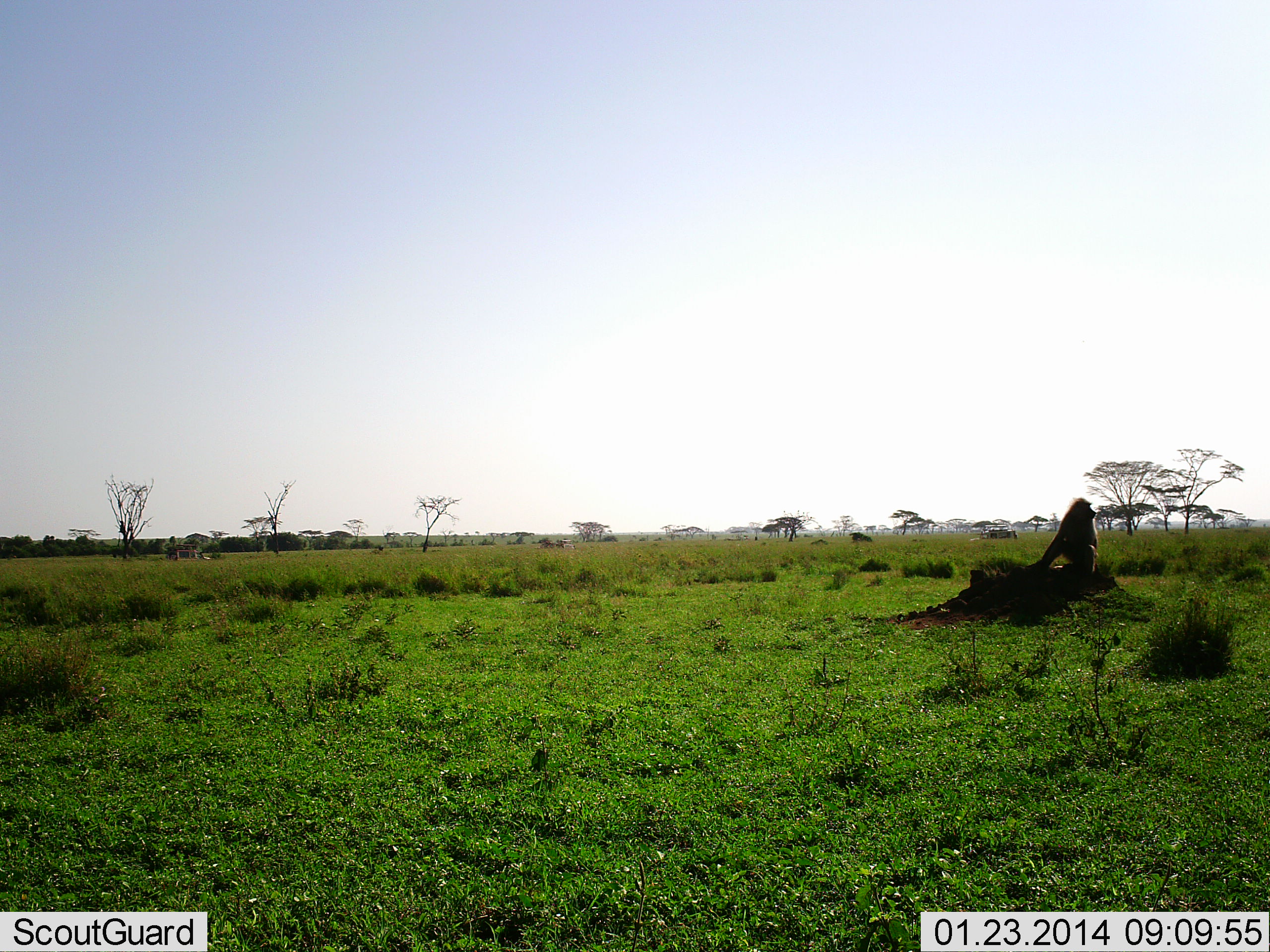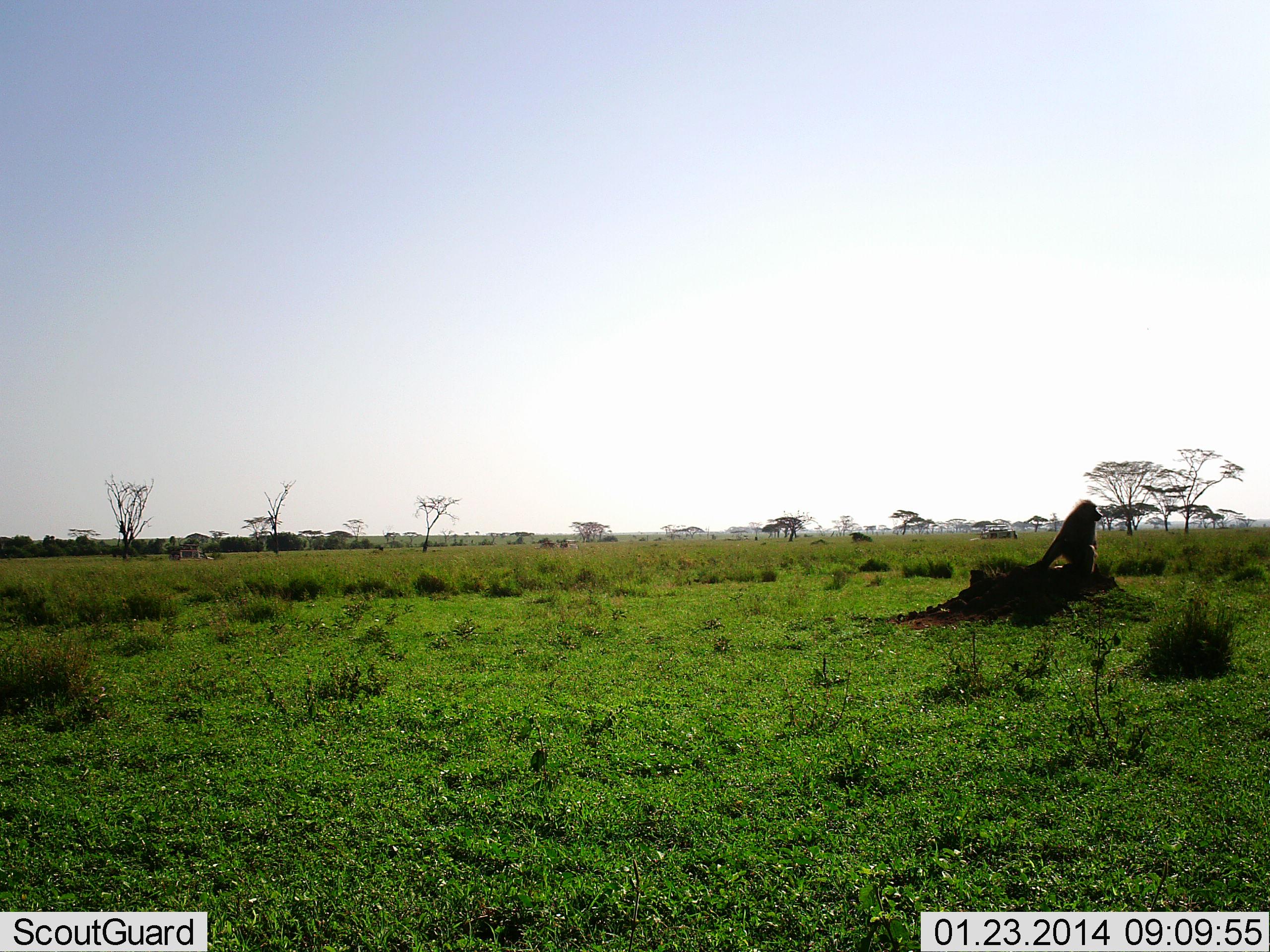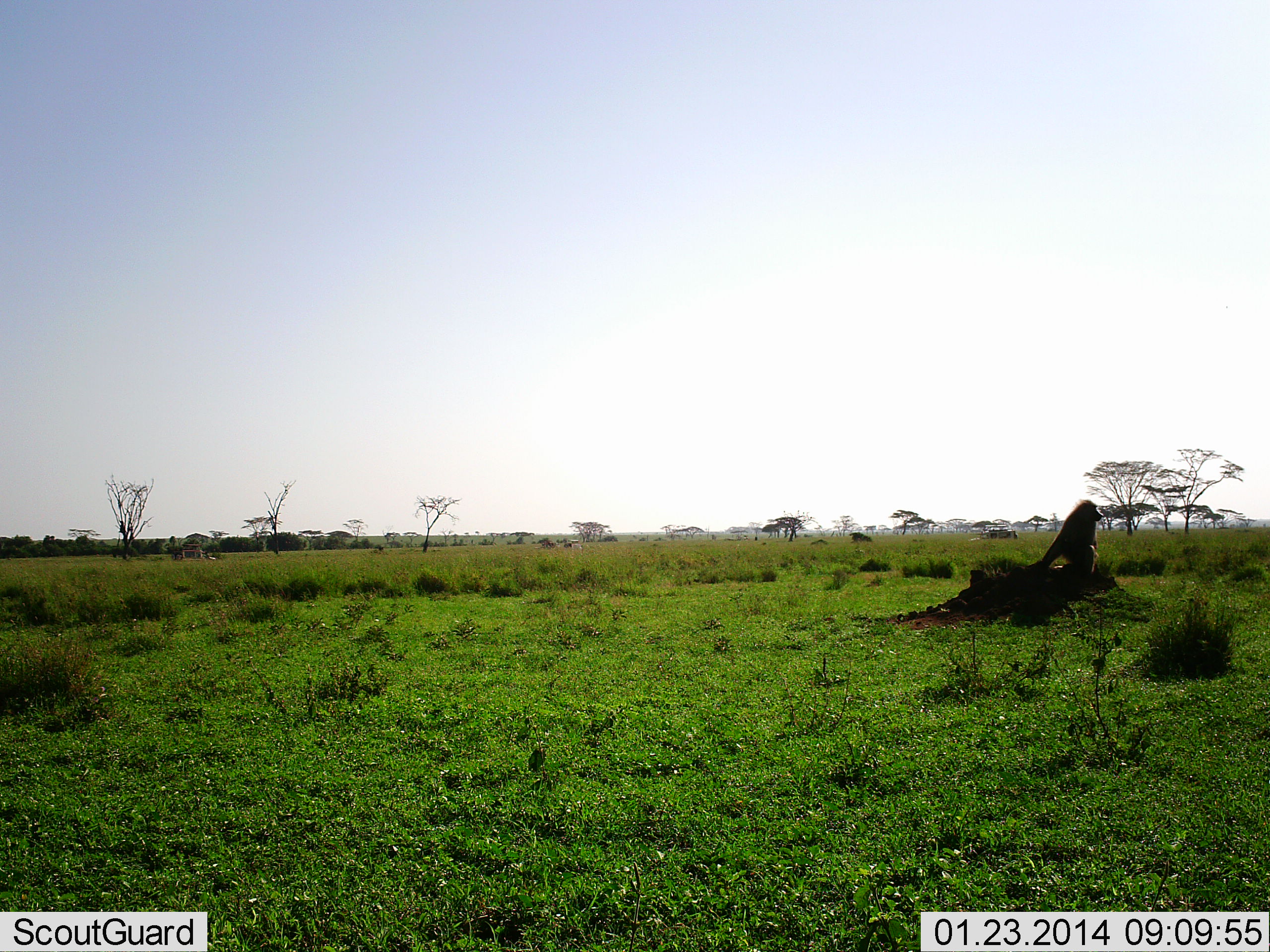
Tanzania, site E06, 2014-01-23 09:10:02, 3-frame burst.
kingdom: Animalia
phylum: Chordata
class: Mammalia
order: Primates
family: Cercopithecidae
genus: Papio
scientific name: Papio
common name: baboon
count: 1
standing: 45%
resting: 55%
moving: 2%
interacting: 0%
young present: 0%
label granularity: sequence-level